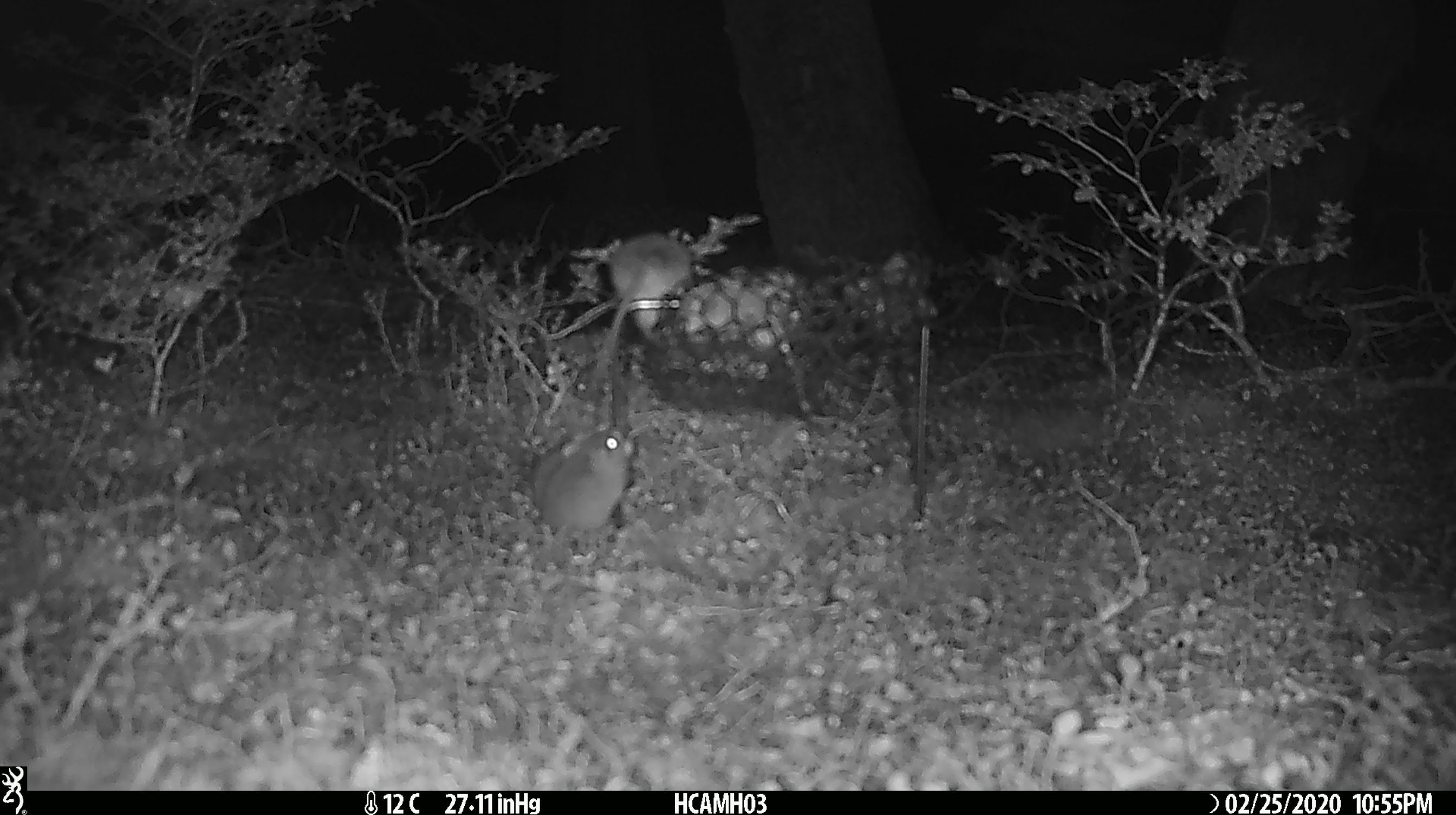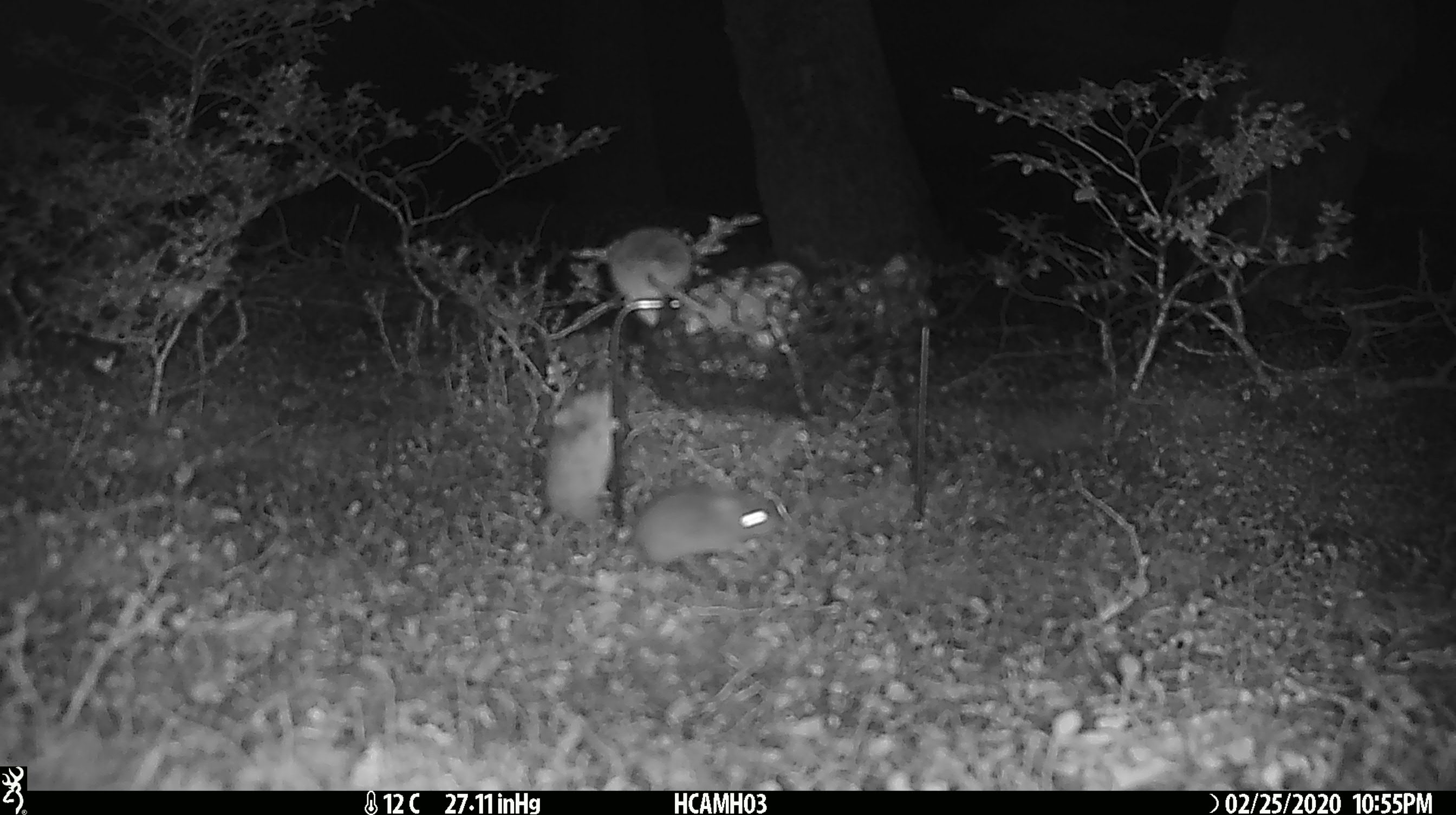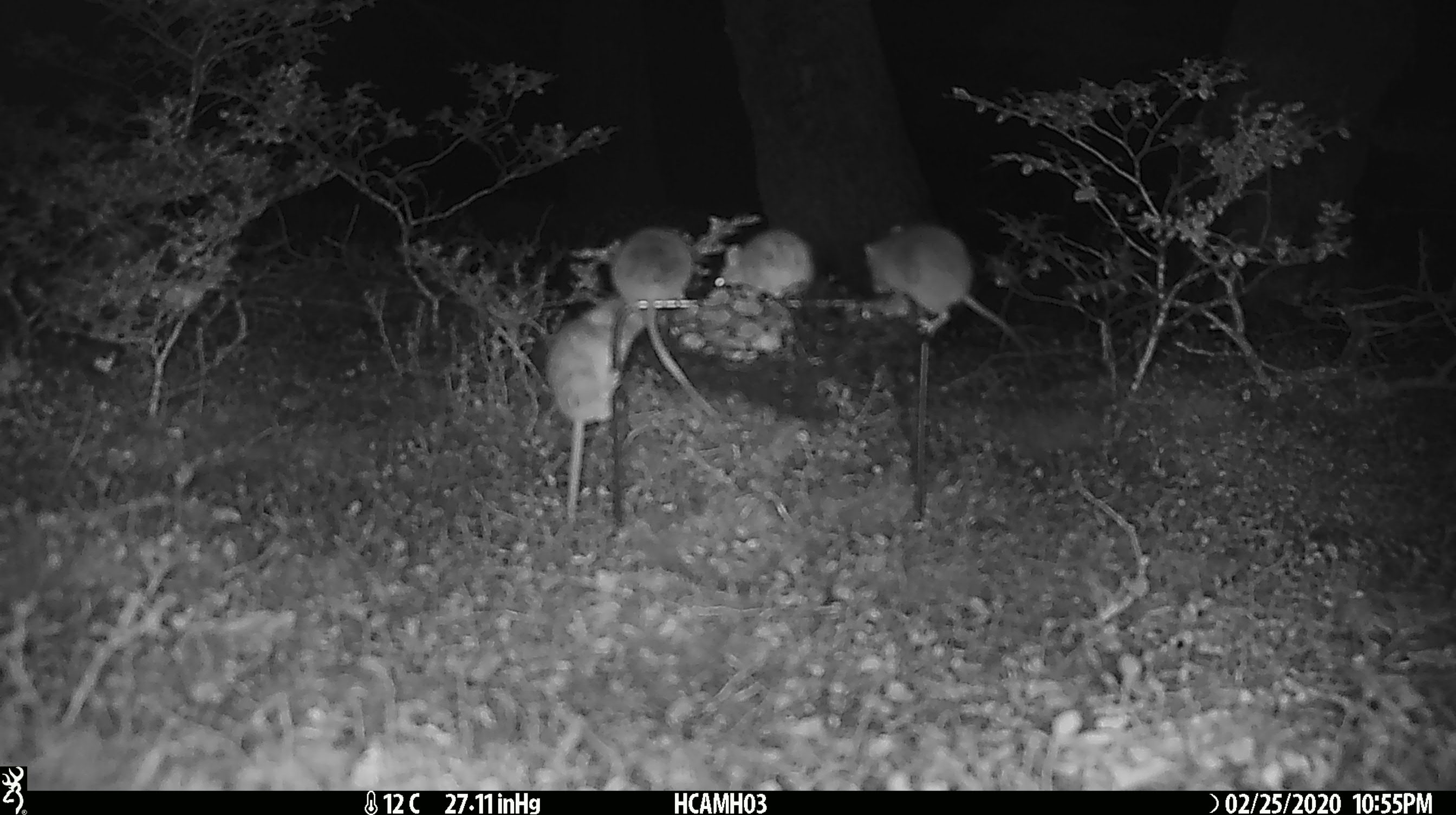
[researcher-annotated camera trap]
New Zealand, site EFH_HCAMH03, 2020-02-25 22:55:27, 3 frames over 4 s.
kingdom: Animalia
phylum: Chordata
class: Mammalia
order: Rodentia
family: Muridae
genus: Mus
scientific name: Mus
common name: mouse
Mouse (Mus).